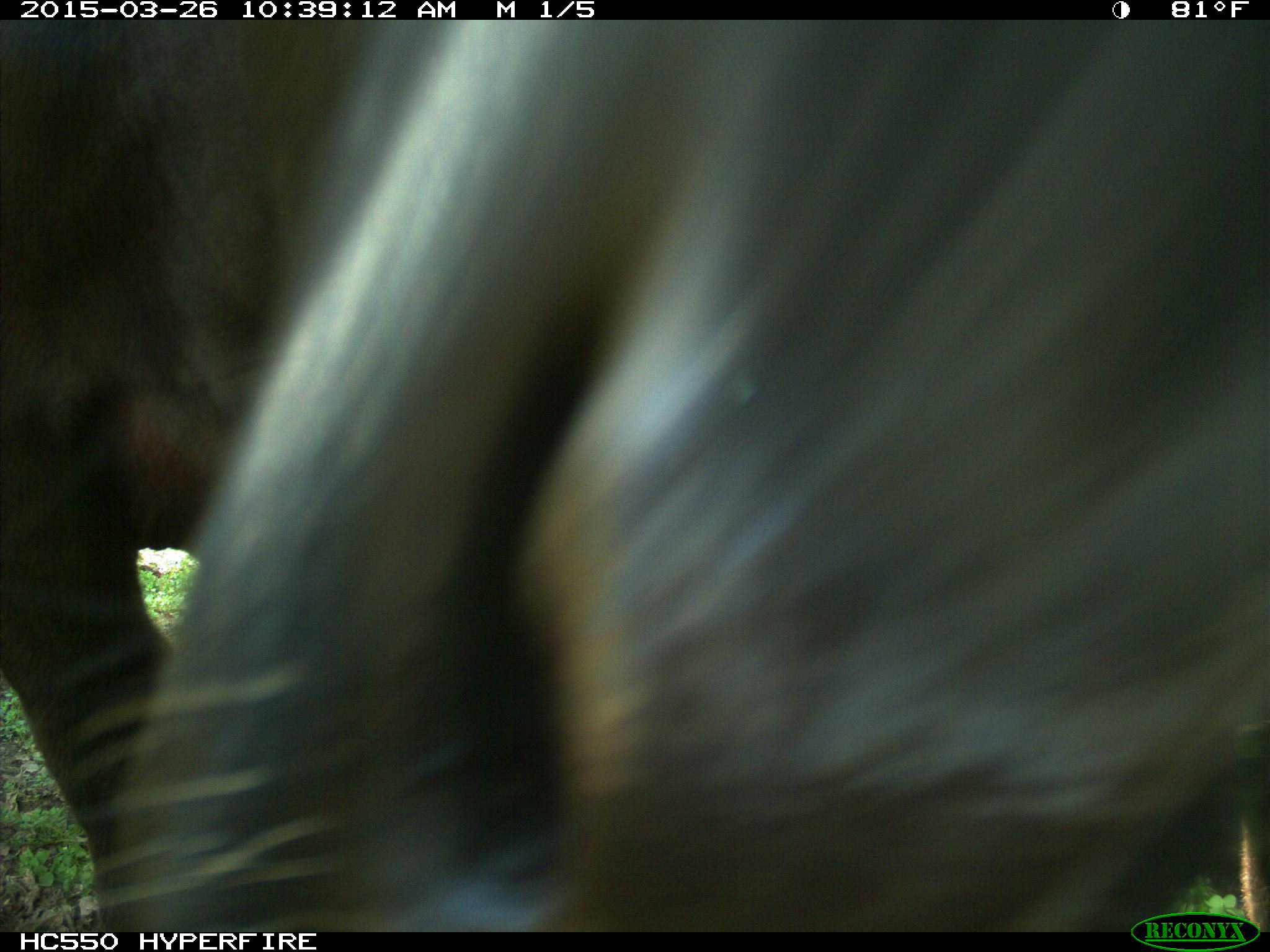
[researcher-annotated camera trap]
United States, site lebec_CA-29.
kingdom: Animalia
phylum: Chordata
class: Mammalia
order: Artiodactyla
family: Bovidae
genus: Bos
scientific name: Bos taurus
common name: domestic cow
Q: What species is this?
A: Bos taurus (domestic cow).